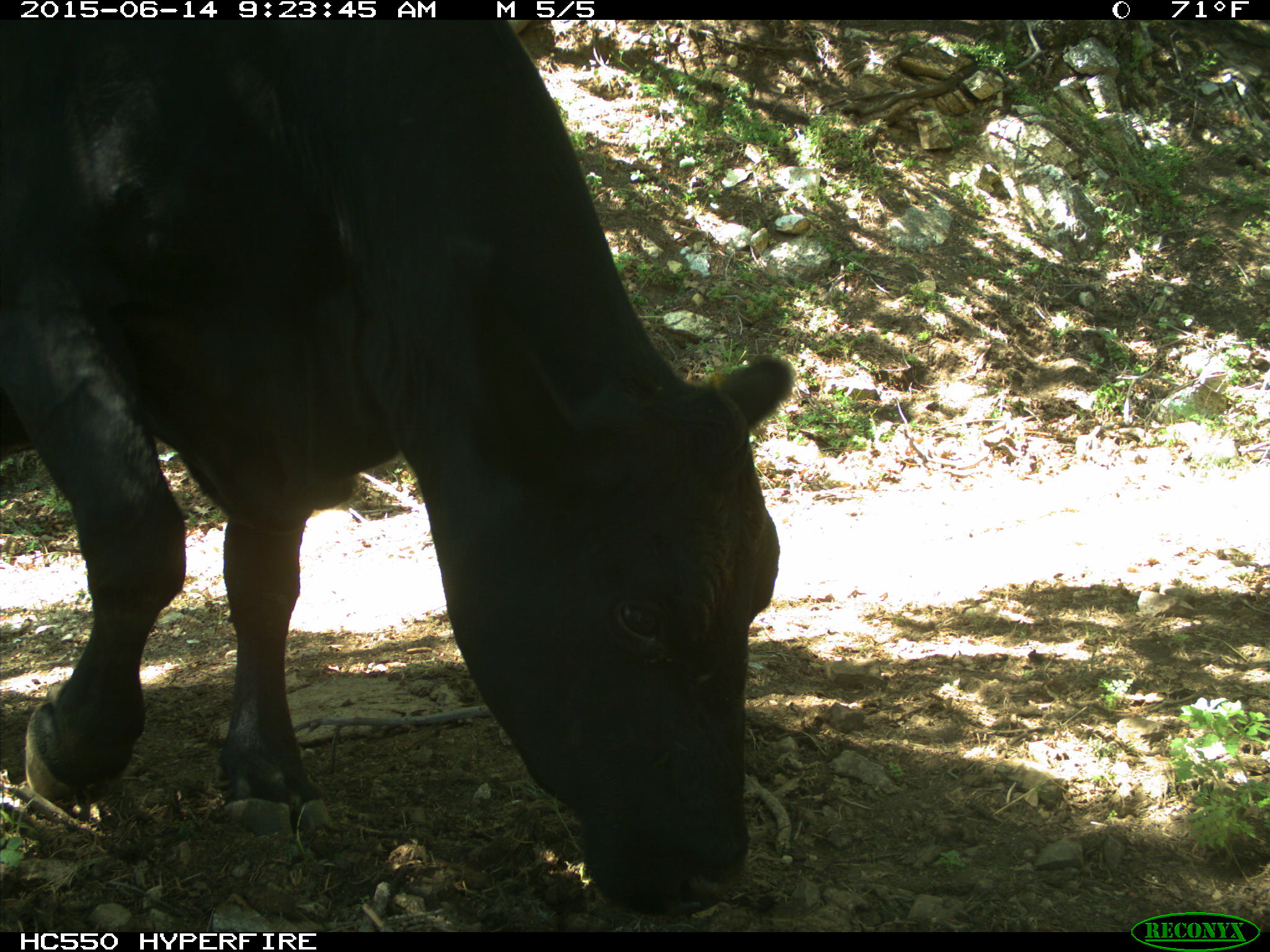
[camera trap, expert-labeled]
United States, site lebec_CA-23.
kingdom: Animalia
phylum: Chordata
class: Mammalia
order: Artiodactyla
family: Bovidae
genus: Bos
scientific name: Bos taurus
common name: domestic cow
Bos taurus (domestic cow).